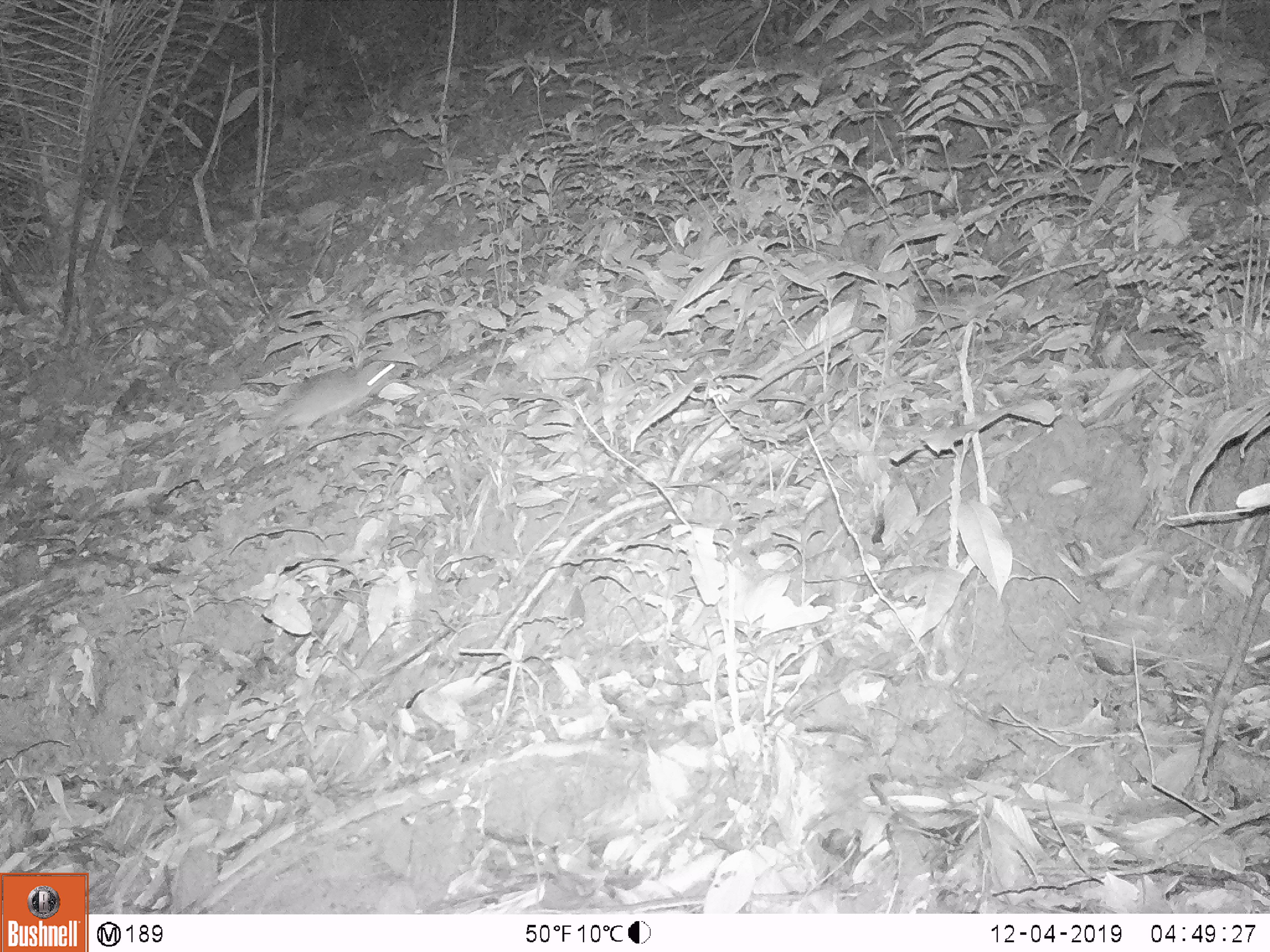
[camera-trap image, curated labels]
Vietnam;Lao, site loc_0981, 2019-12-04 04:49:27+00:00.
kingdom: Animalia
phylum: Chordata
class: Mammalia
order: Rodentia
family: Muridae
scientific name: Muridae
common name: old-world mice and rats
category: unidentified murid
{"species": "unidentified murid (old-world mice and rats) (Muridae)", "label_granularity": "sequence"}